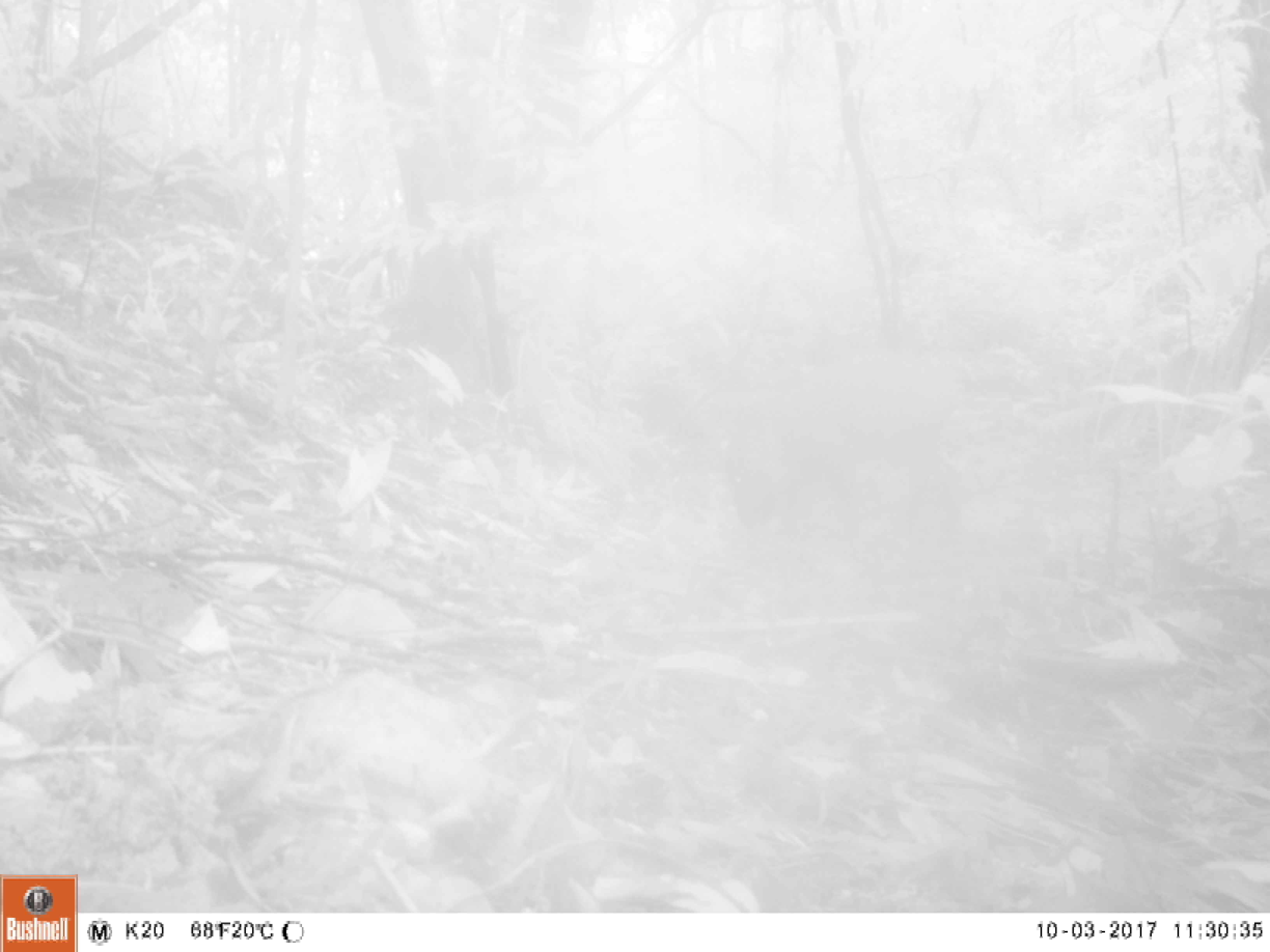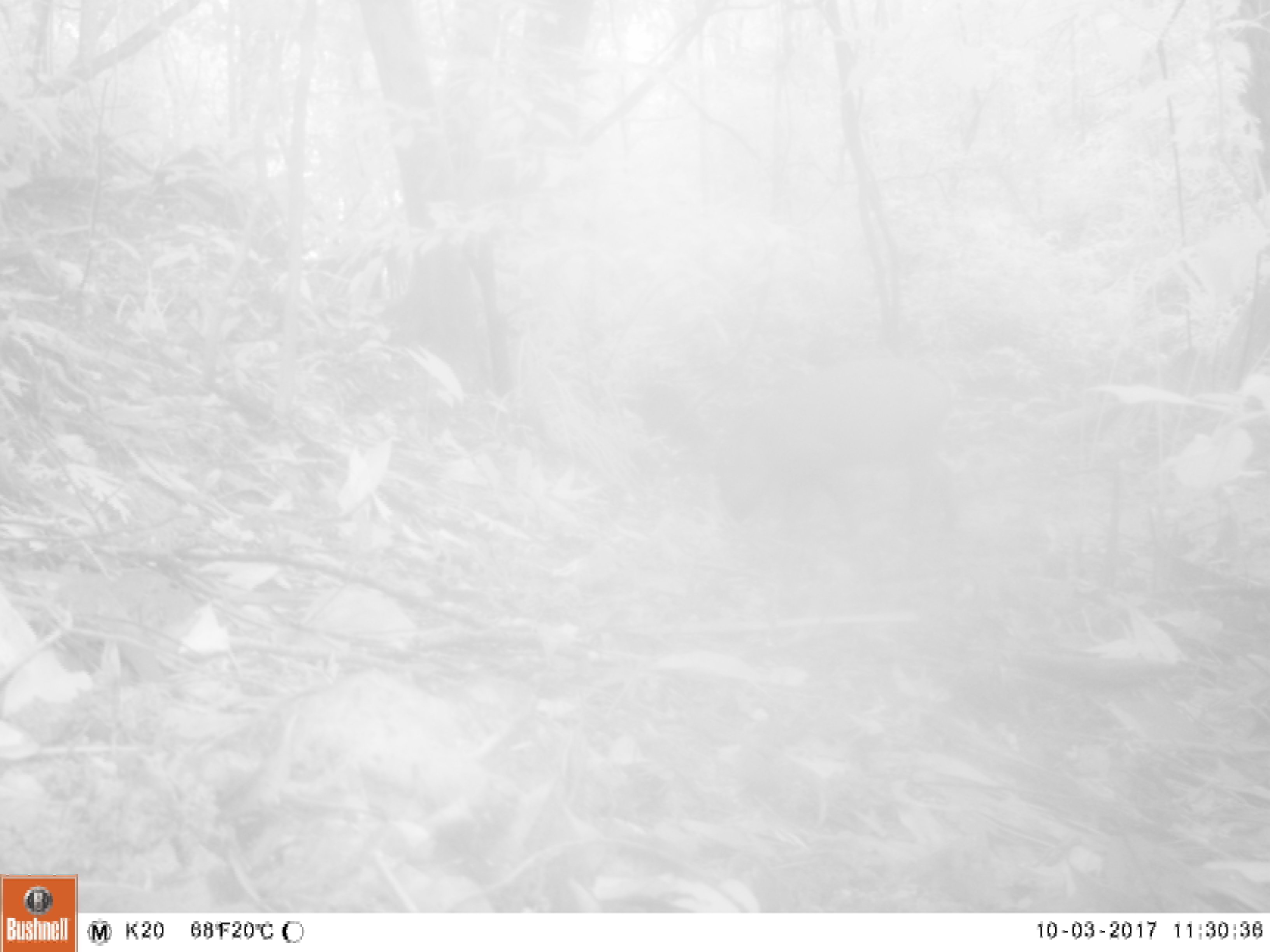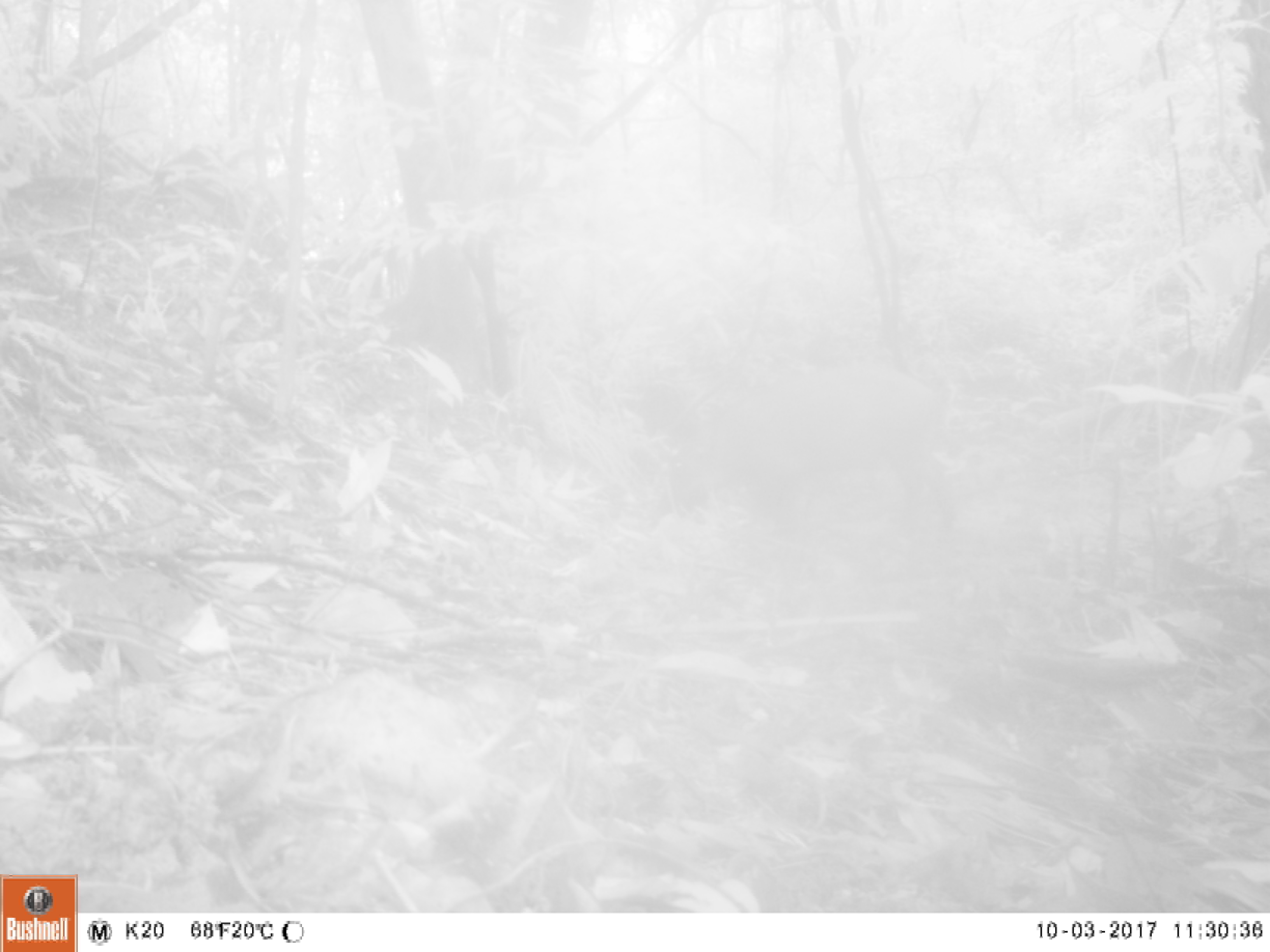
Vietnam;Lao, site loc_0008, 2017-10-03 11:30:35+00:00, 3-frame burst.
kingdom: Animalia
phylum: Chordata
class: Mammalia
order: Artiodactyla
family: Suidae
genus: Sus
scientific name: Sus scrofa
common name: eurasian wild pig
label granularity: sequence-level